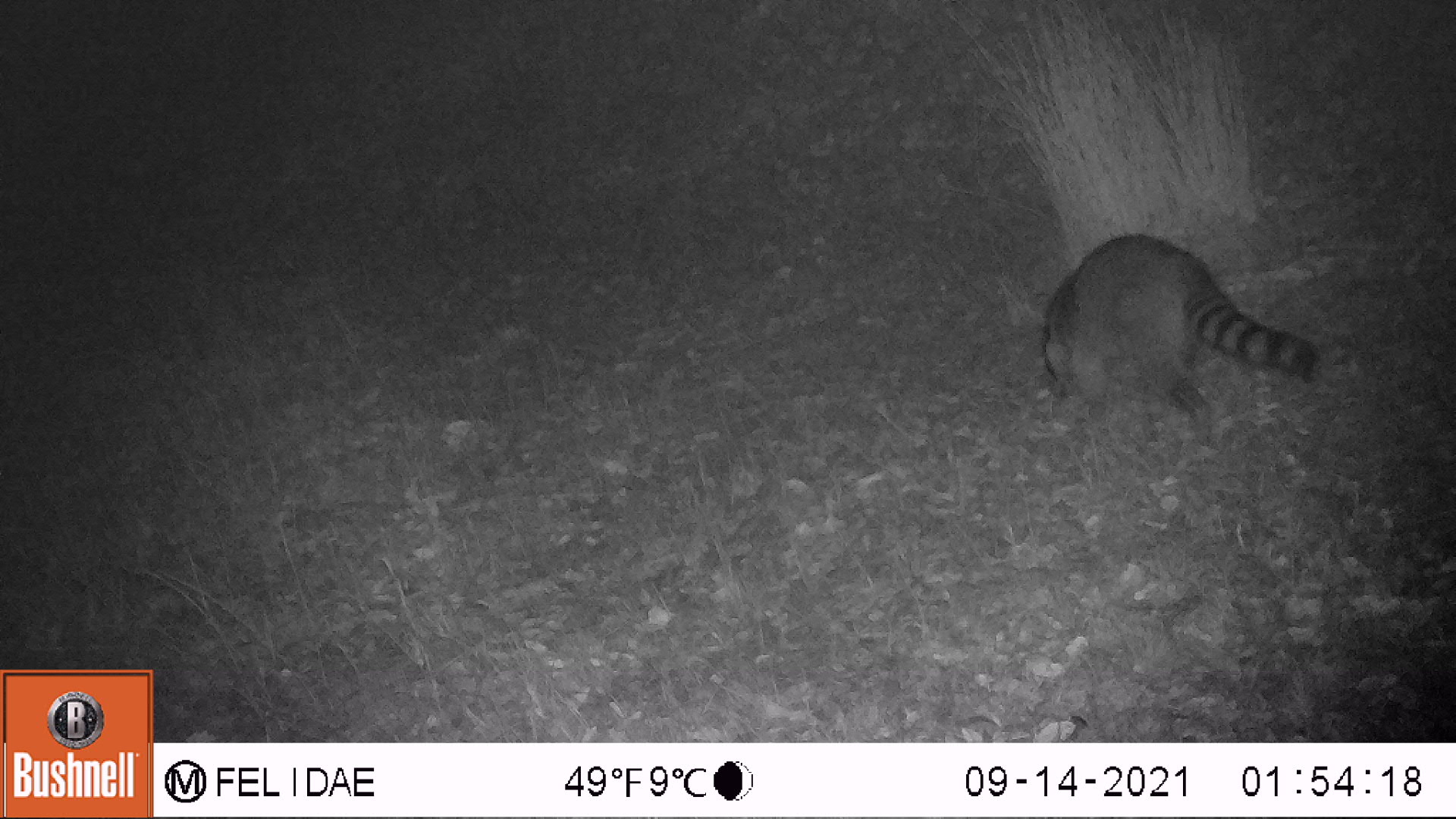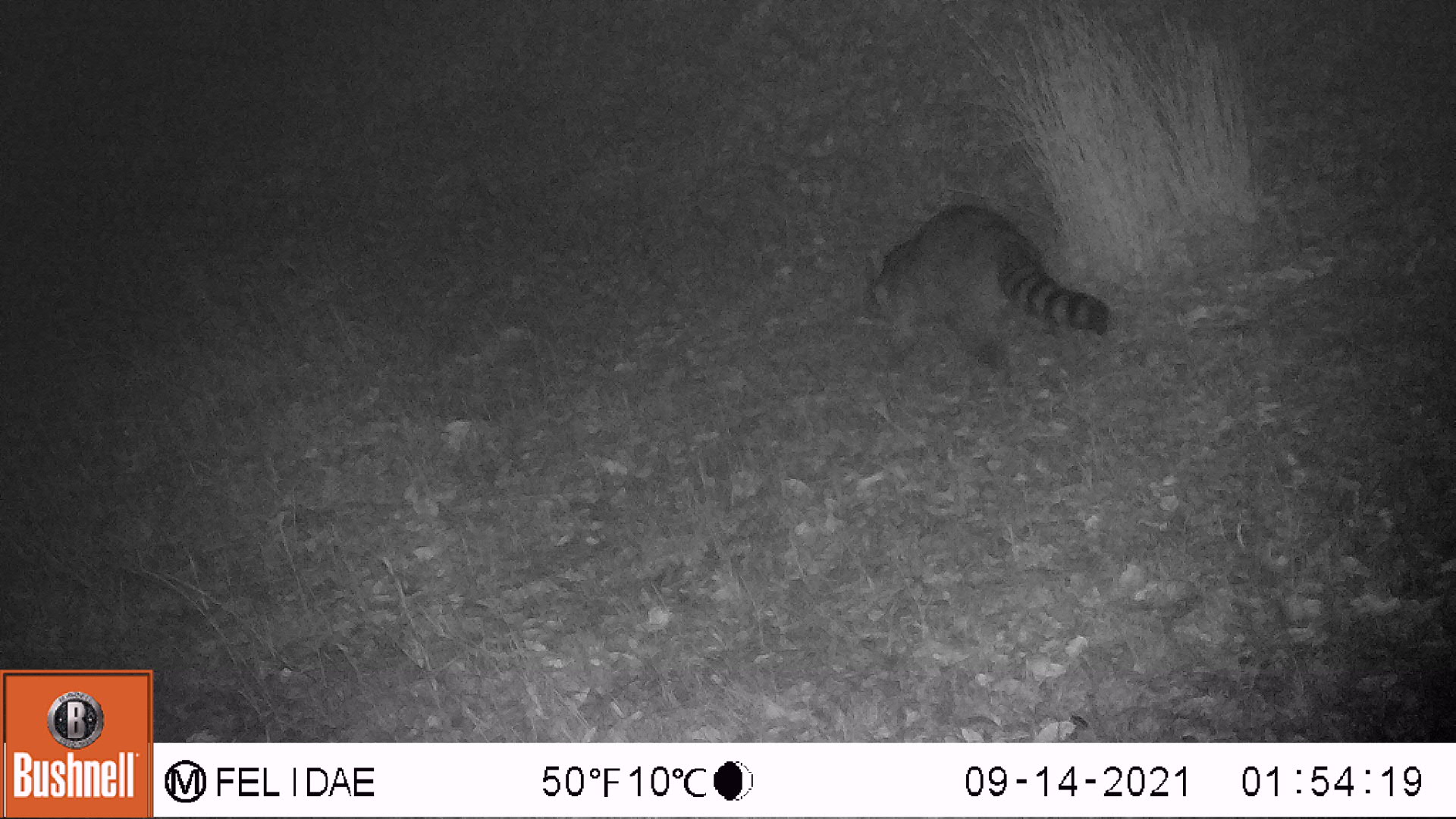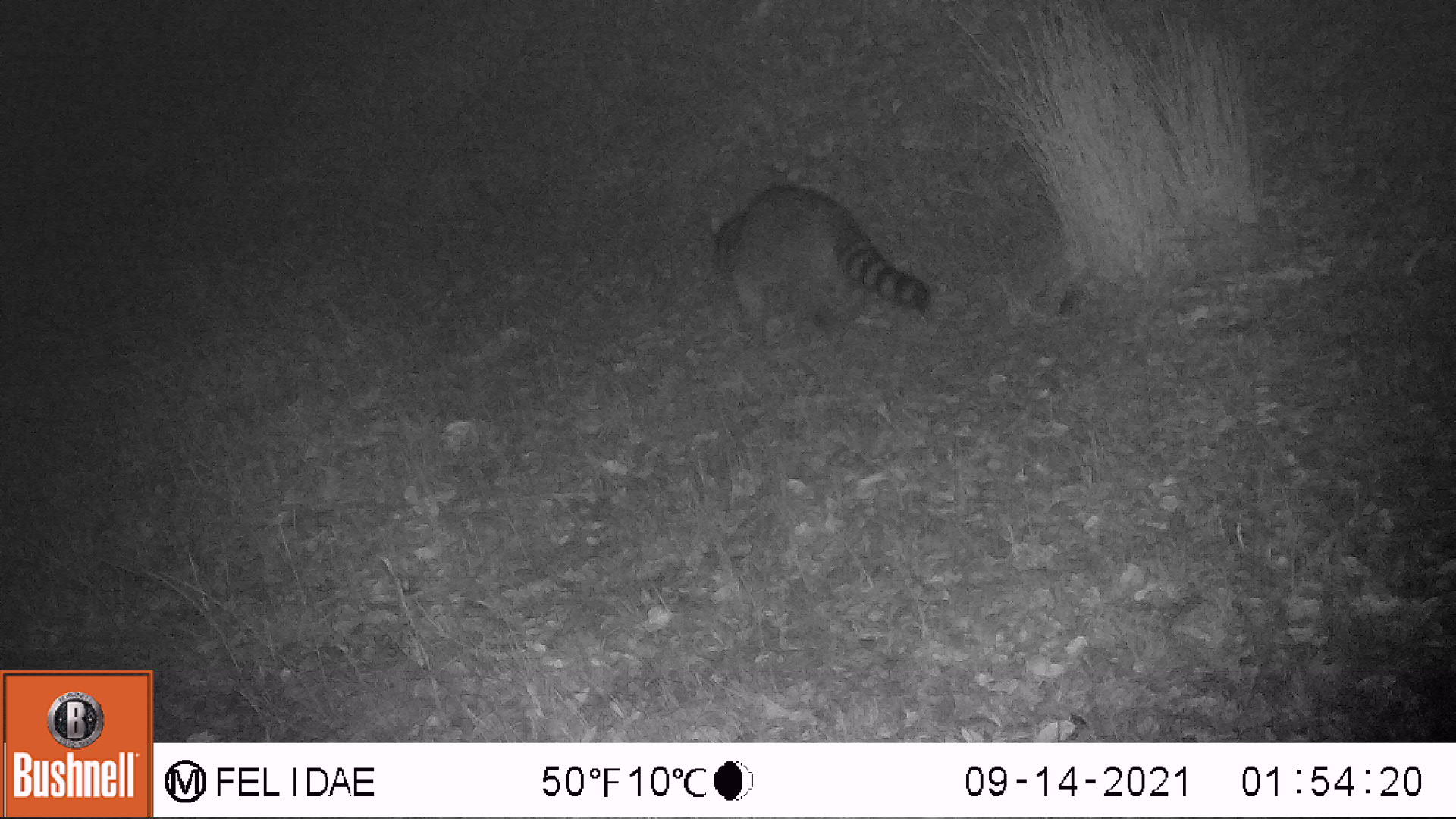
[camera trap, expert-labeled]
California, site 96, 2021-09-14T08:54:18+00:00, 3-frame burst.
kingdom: Animalia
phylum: Chordata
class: Mammalia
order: Carnivora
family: Procyonidae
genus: Procyon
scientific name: Procyon lotor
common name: raccoon